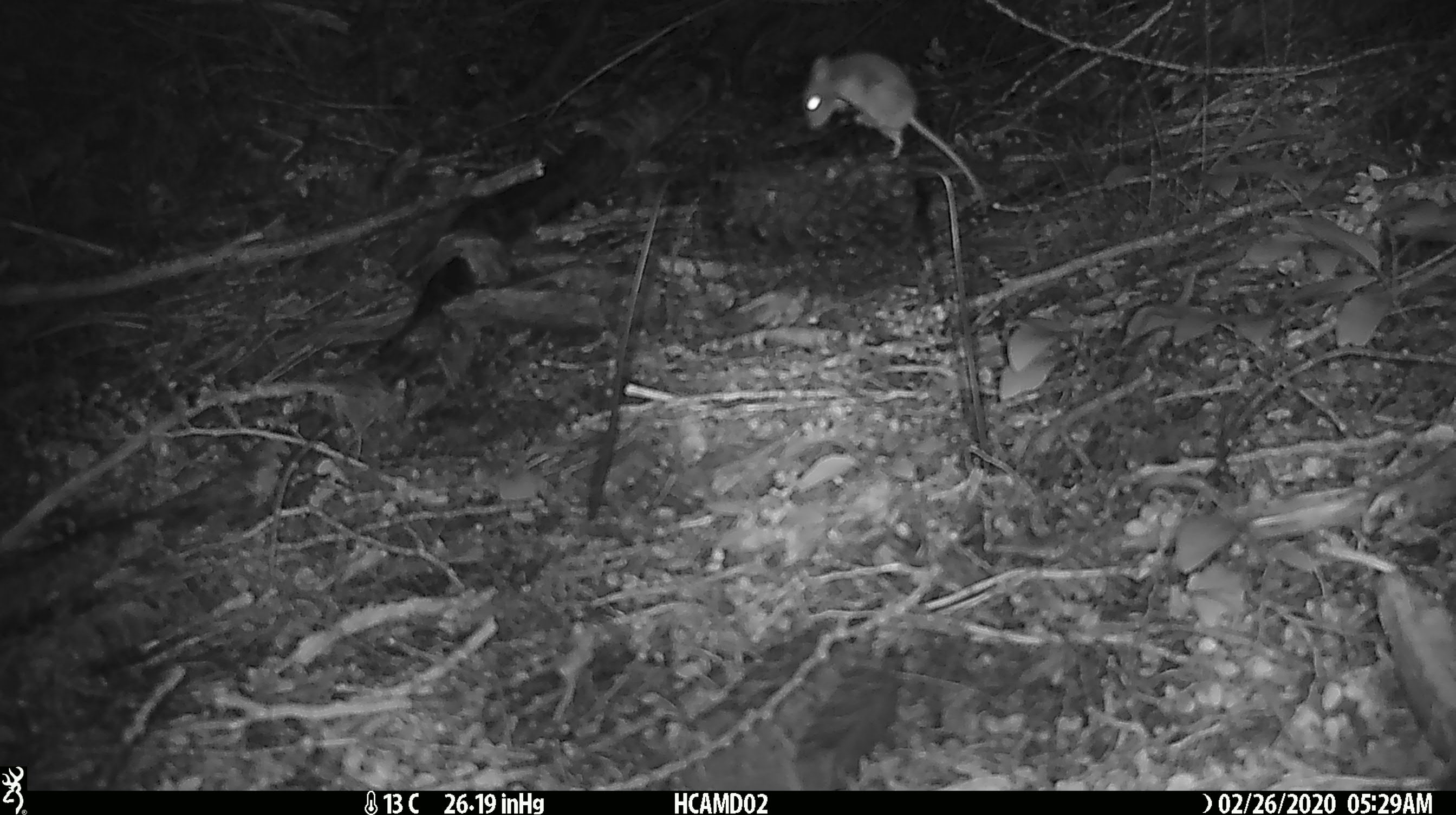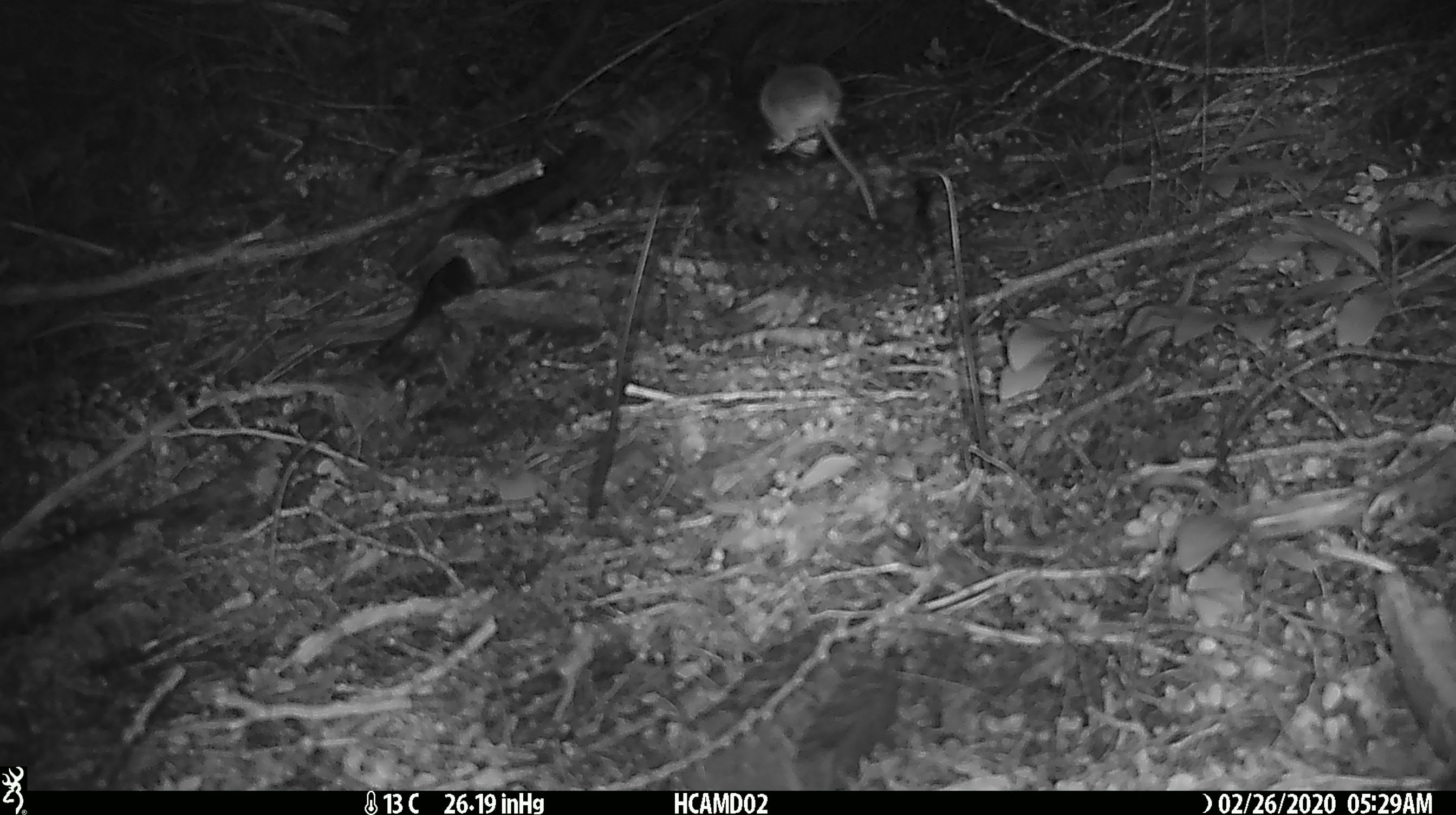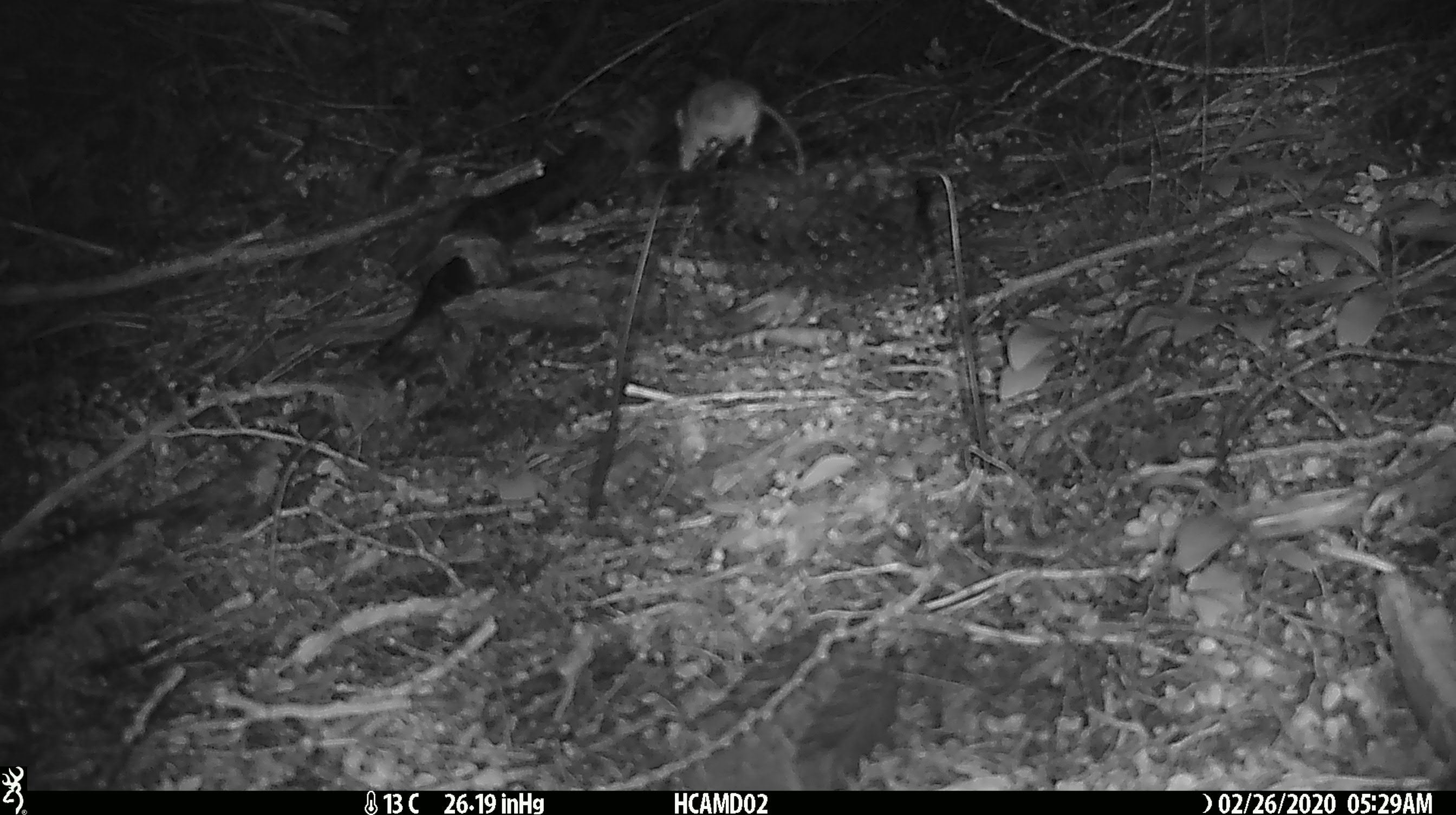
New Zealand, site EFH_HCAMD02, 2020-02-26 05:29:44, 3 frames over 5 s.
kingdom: Animalia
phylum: Chordata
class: Mammalia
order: Rodentia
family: Muridae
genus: Mus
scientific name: Mus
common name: mouse